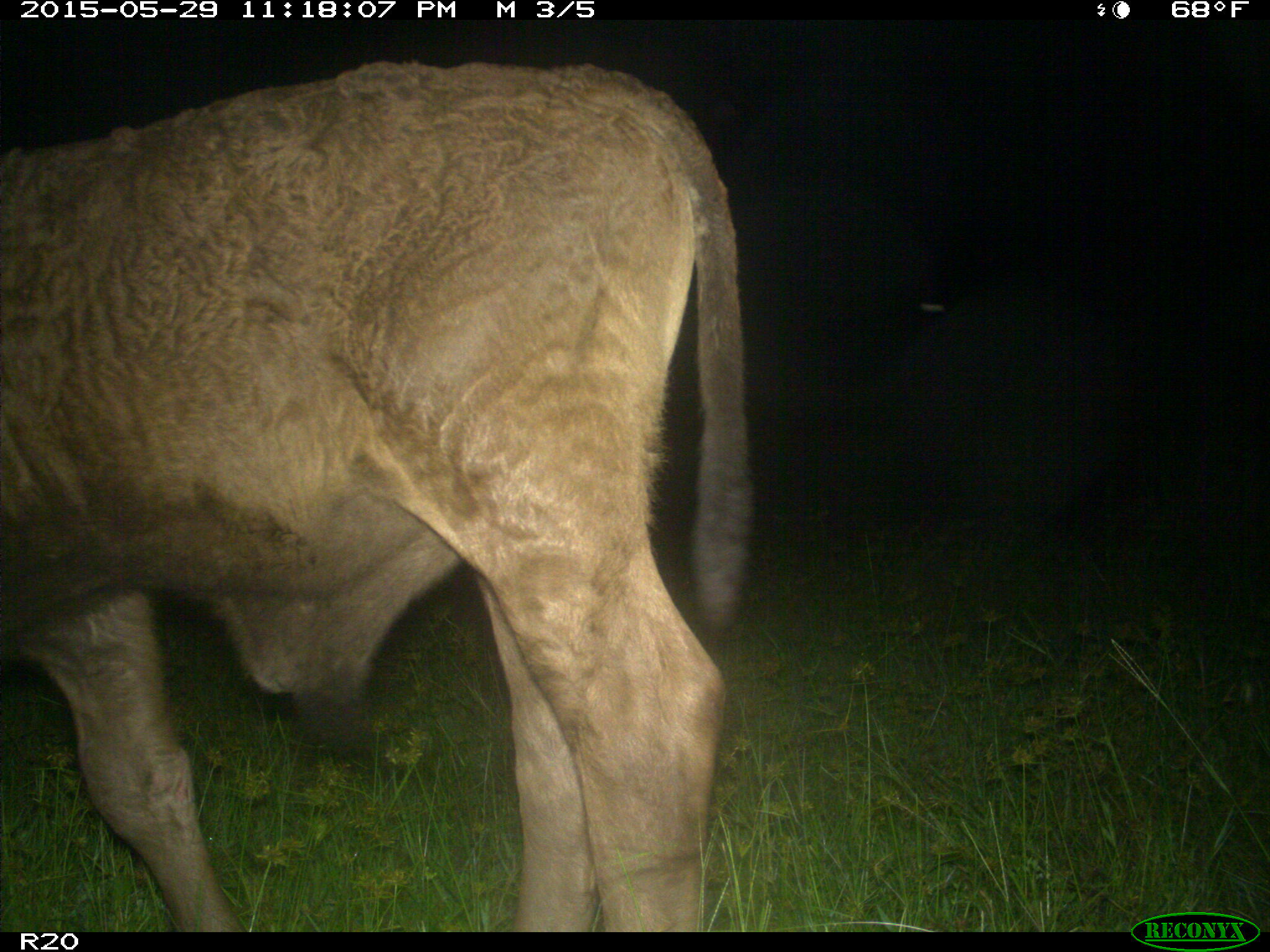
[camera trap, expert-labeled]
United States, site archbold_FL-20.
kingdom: Animalia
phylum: Chordata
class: Mammalia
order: Artiodactyla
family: Bovidae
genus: Bos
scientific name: Bos taurus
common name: domestic cow